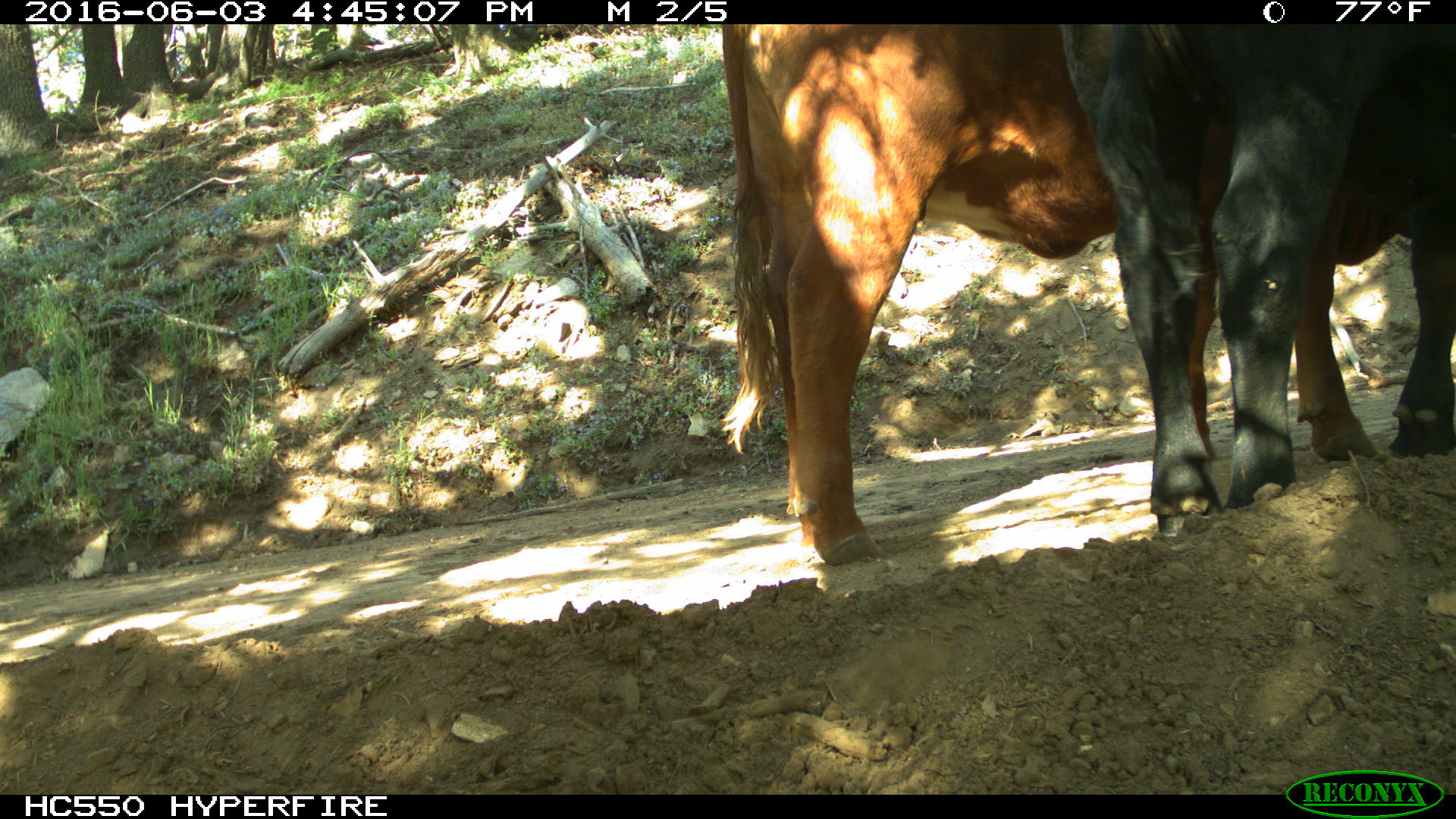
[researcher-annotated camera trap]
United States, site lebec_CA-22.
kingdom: Animalia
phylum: Chordata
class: Mammalia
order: Artiodactyla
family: Bovidae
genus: Bos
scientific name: Bos taurus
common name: domestic cow